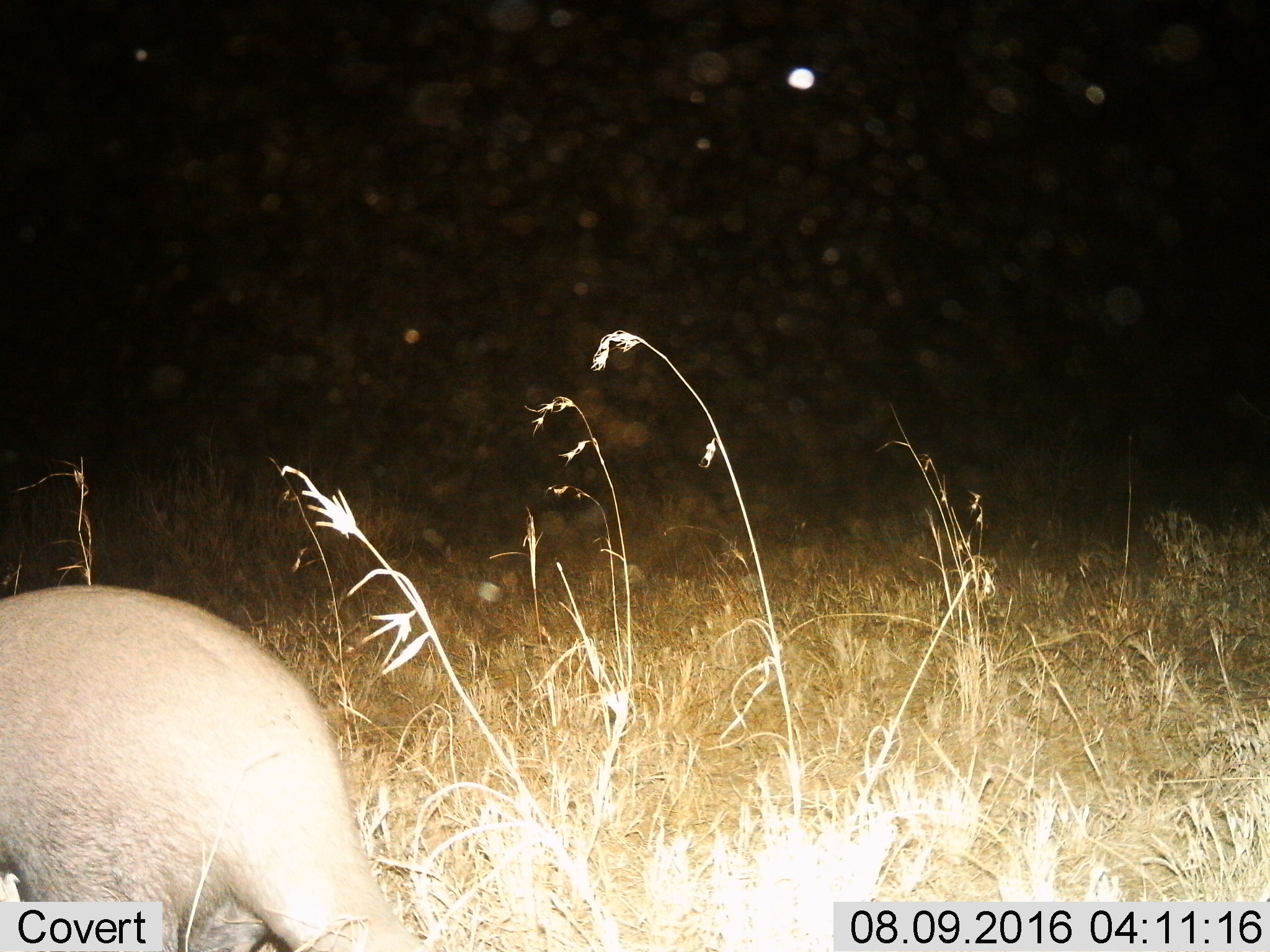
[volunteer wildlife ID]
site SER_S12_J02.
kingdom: Animalia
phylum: Chordata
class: Mammalia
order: Tubulidentata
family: Orycteropodidae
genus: Orycteropus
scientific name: Orycteropus afer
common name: aardvark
Aardvark (Orycteropus afer), count 1. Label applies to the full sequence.